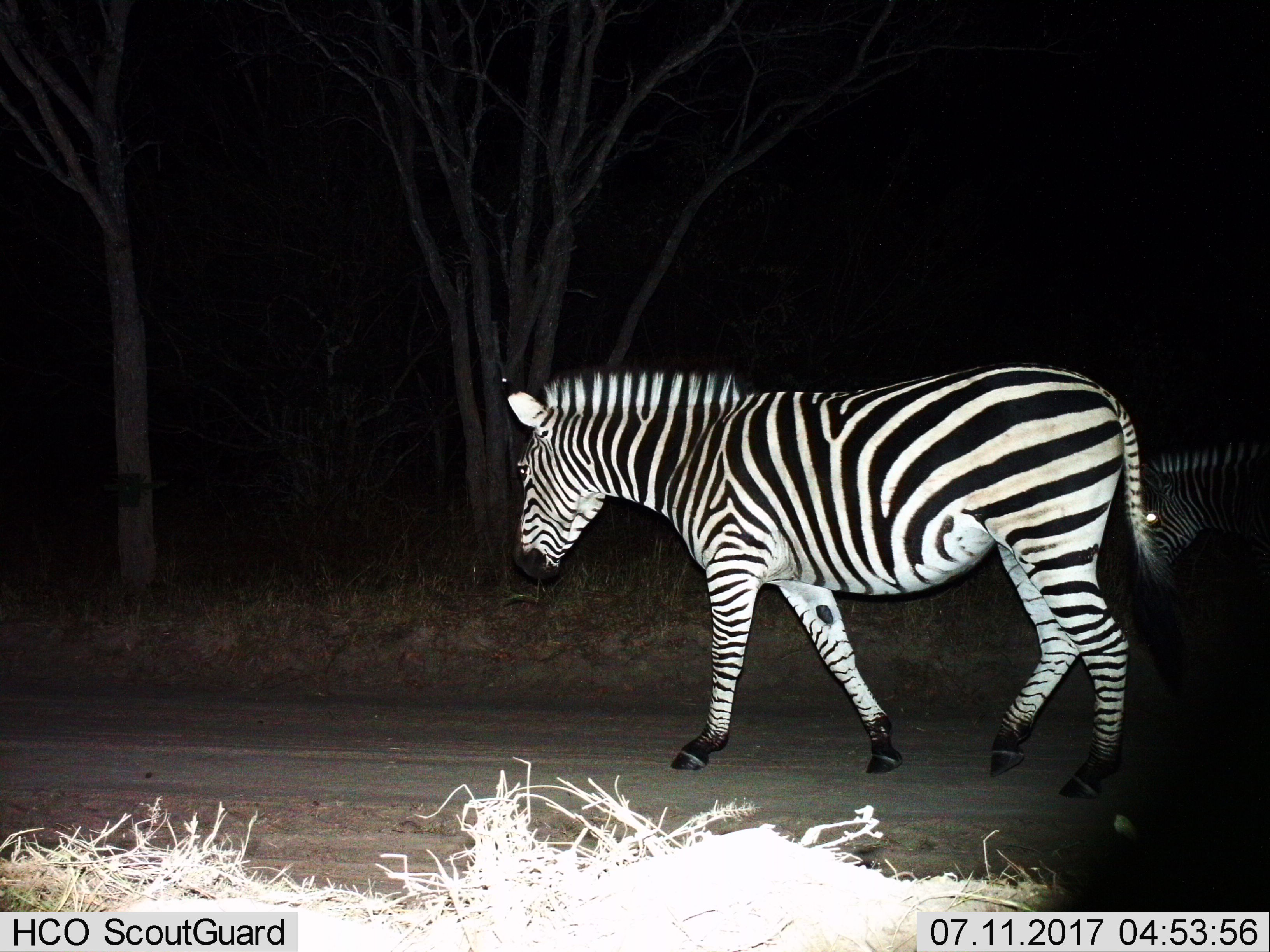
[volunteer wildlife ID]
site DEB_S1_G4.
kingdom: Animalia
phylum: Chordata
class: Mammalia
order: Perissodactyla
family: Equidae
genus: Equus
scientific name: Equus quagga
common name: plains zebra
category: zebraplains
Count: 2.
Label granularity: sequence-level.